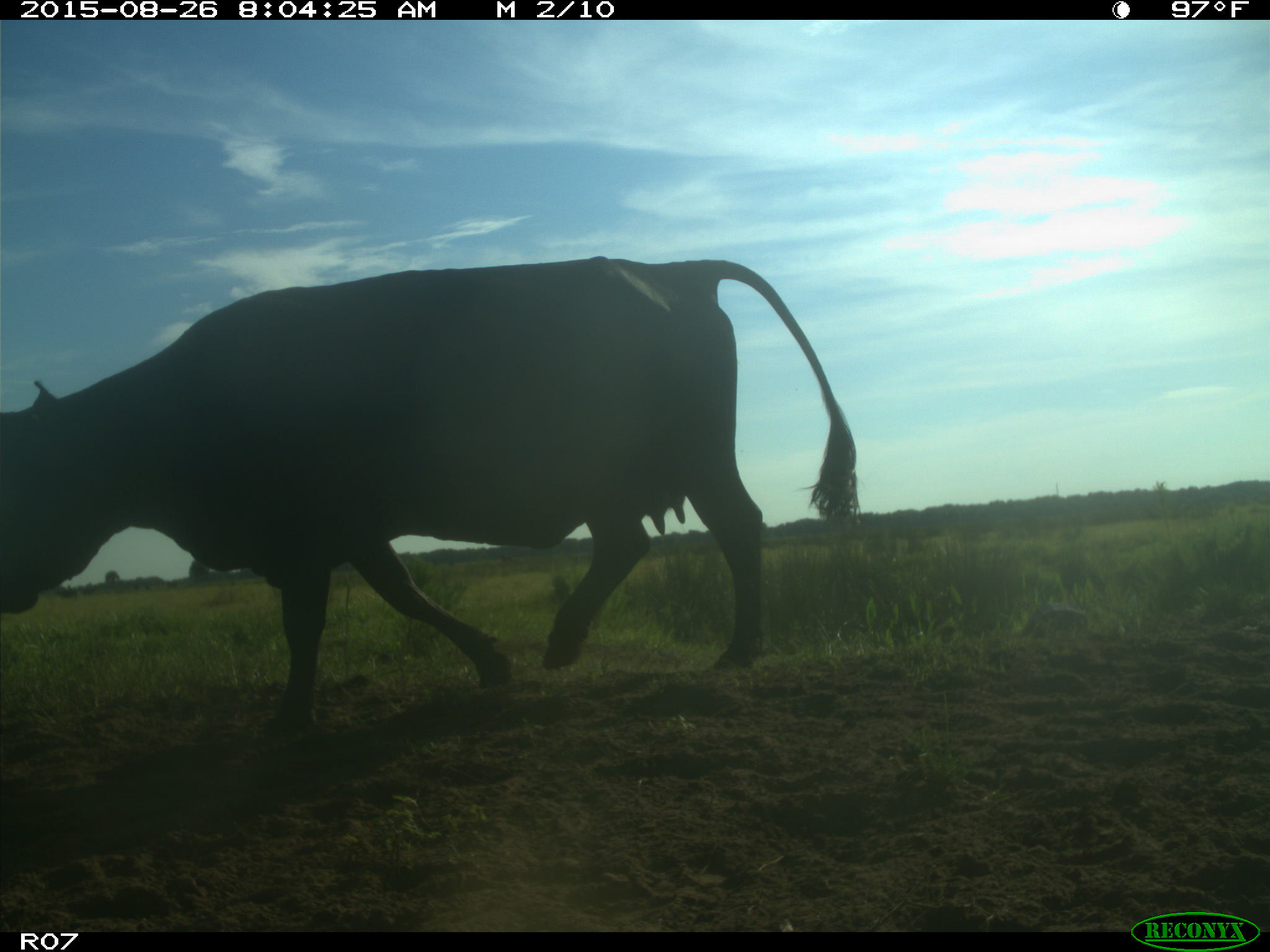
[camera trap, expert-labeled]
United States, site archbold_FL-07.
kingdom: Animalia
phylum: Chordata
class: Mammalia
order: Artiodactyla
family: Bovidae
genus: Bos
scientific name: Bos taurus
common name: domestic cow